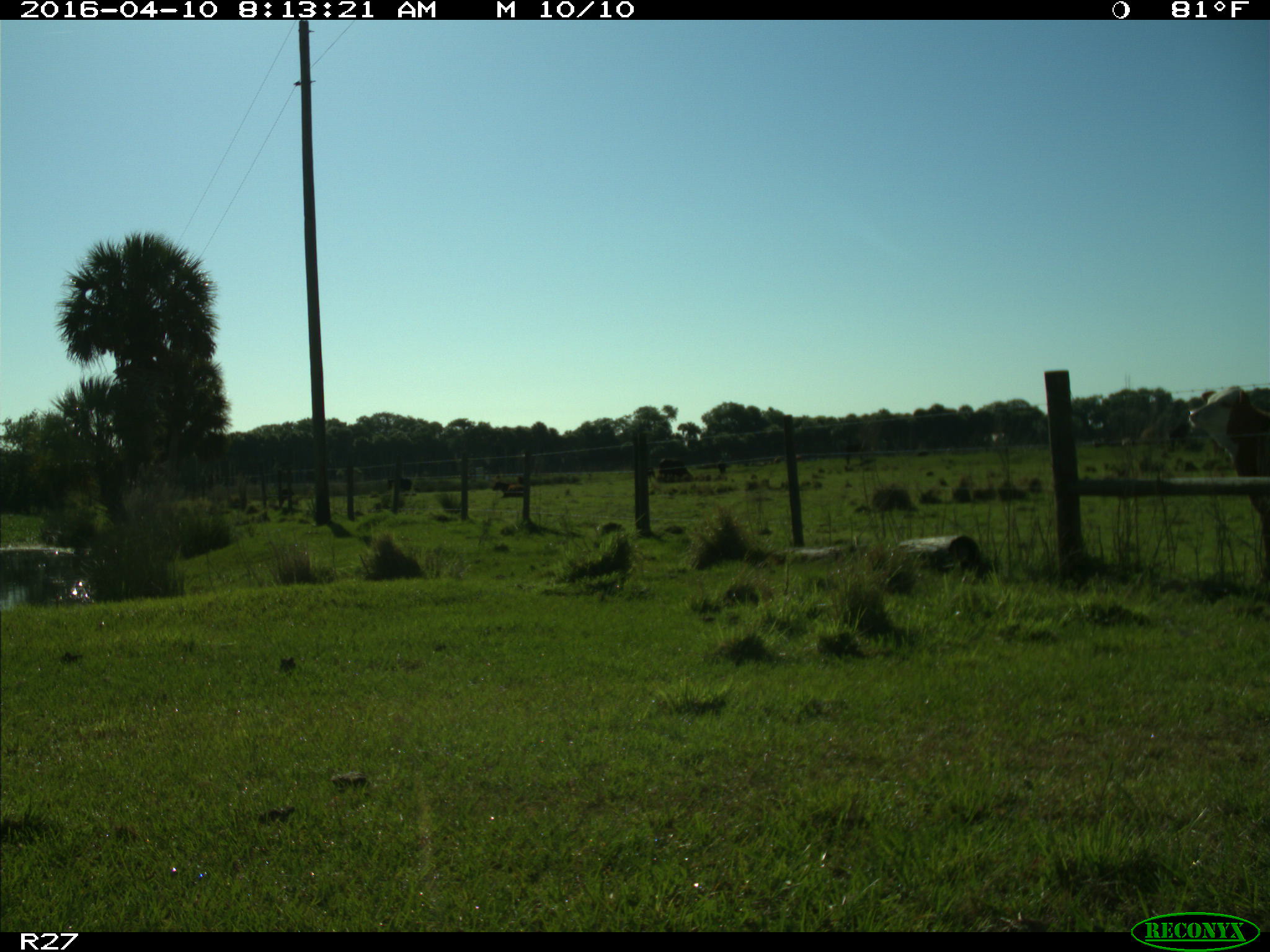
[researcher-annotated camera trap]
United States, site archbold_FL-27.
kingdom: Animalia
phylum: Chordata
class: Mammalia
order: Artiodactyla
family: Bovidae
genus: Bos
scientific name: Bos taurus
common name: domestic cow